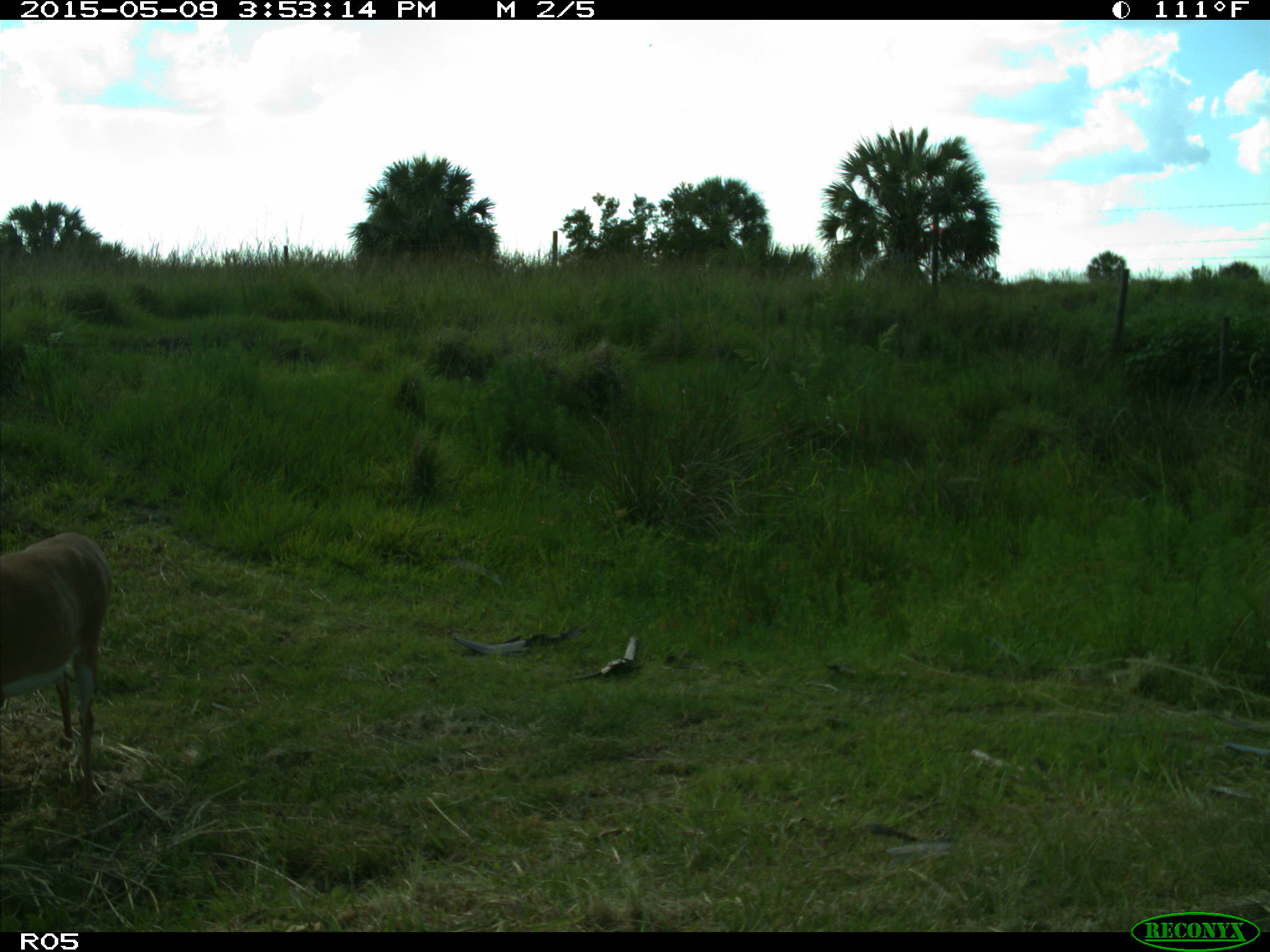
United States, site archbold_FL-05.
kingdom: Animalia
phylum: Chordata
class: Mammalia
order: Artiodactyla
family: Cervidae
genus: Odocoileus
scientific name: Odocoileus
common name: deer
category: unidentified deer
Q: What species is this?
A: Unidentified deer (deer) (Odocoileus).